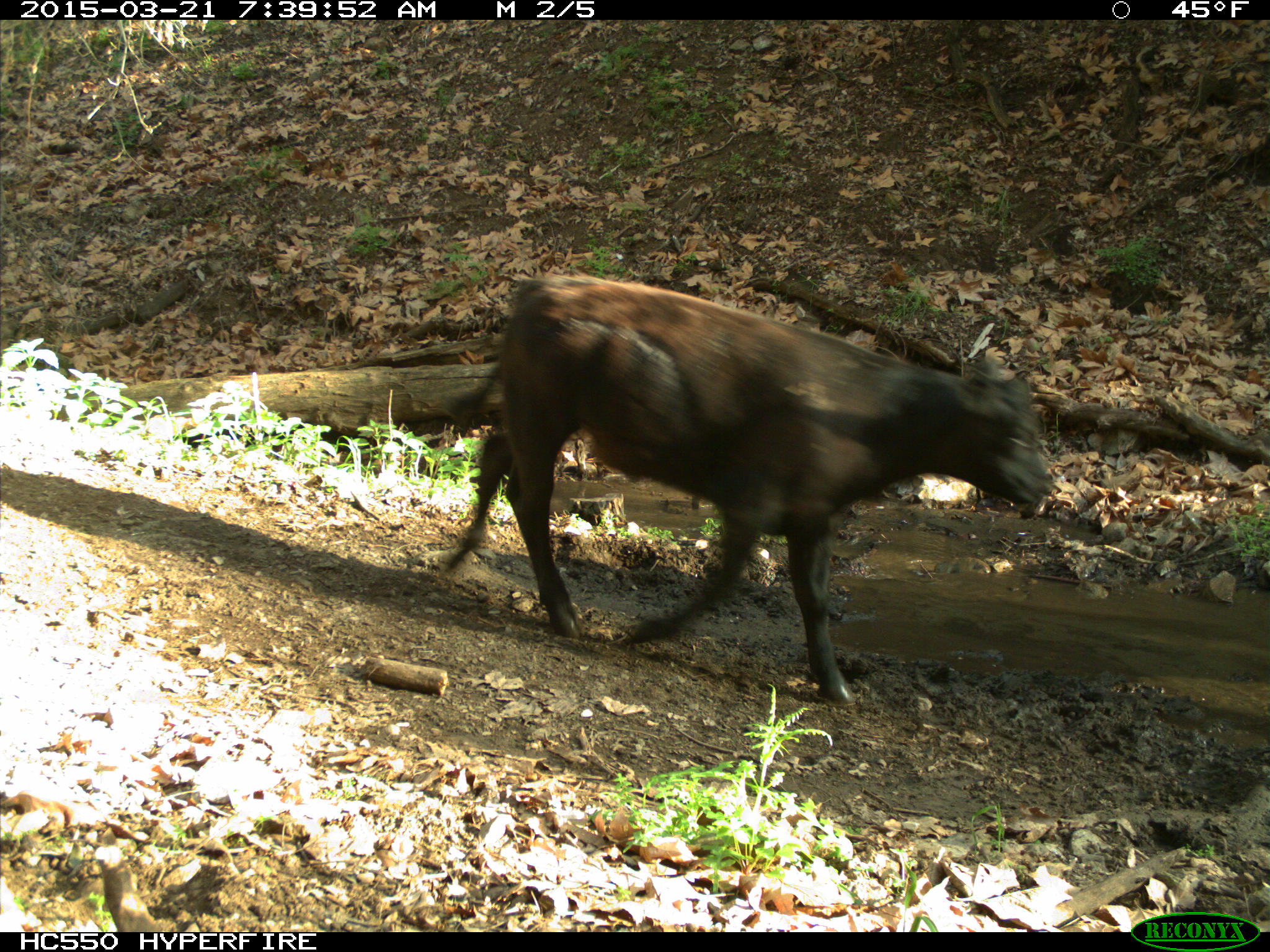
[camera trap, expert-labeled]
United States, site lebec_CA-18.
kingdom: Animalia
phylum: Chordata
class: Mammalia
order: Artiodactyla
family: Bovidae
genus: Bos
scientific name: Bos taurus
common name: domestic cow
Bos taurus (domestic cow).